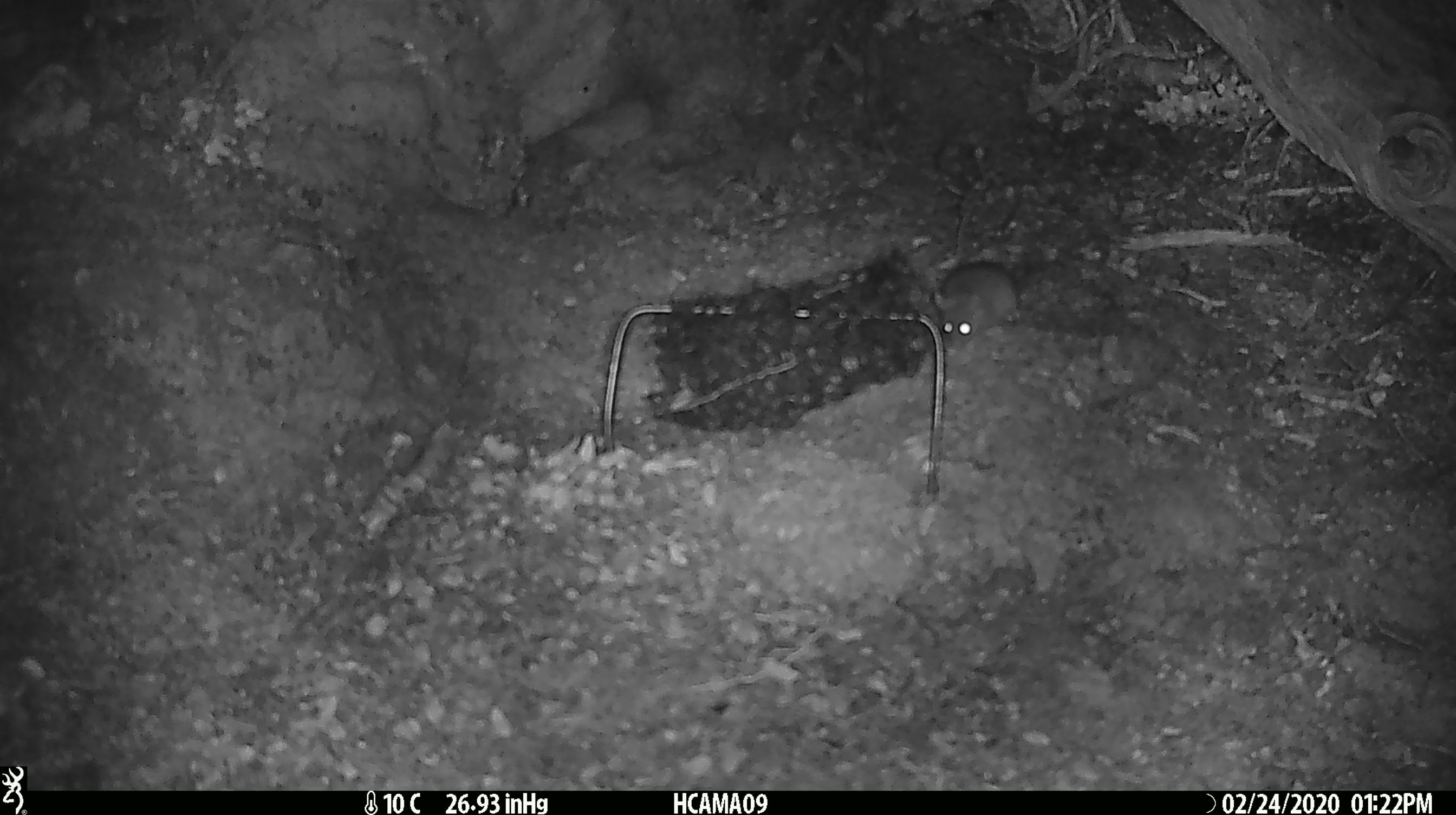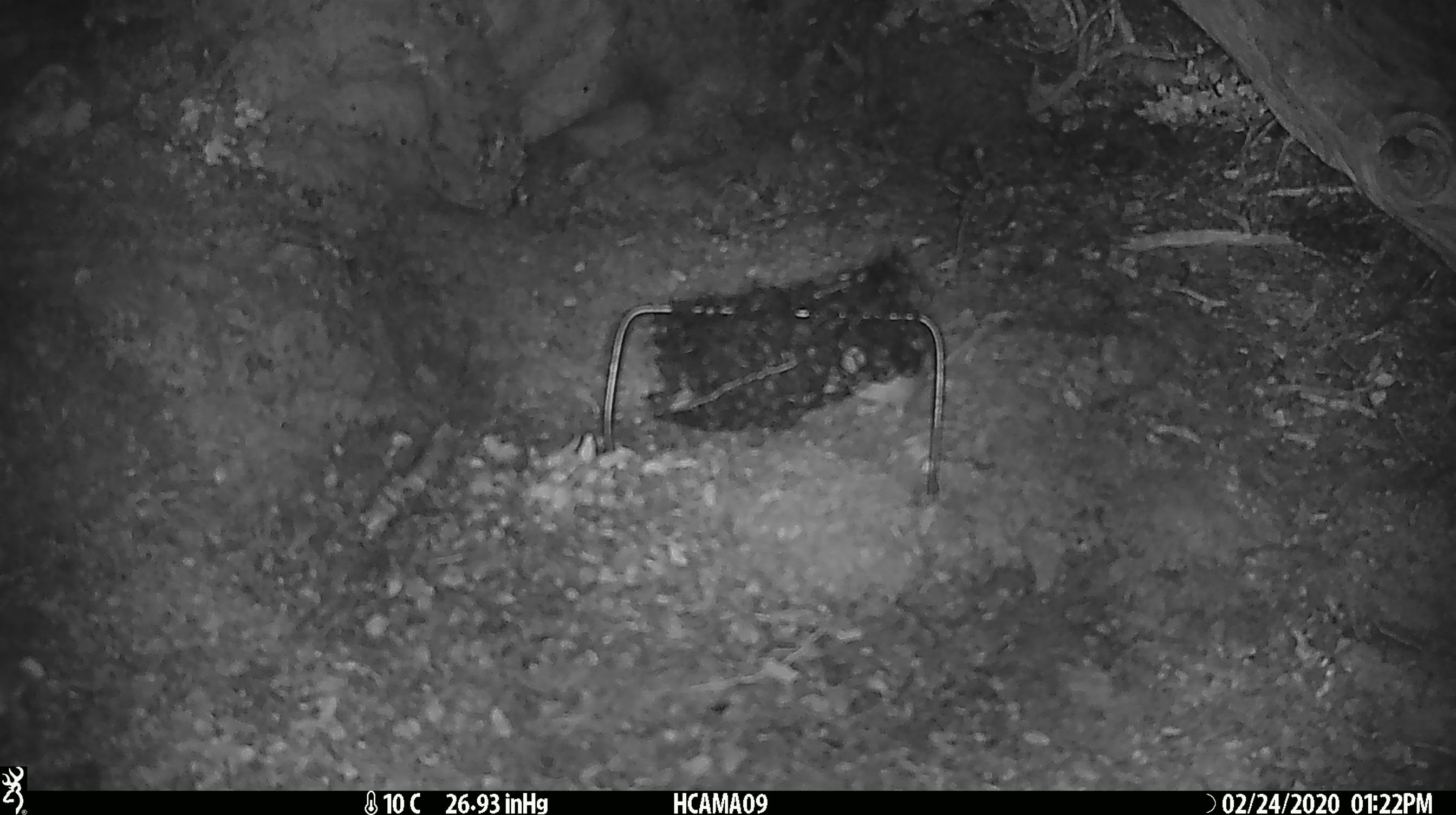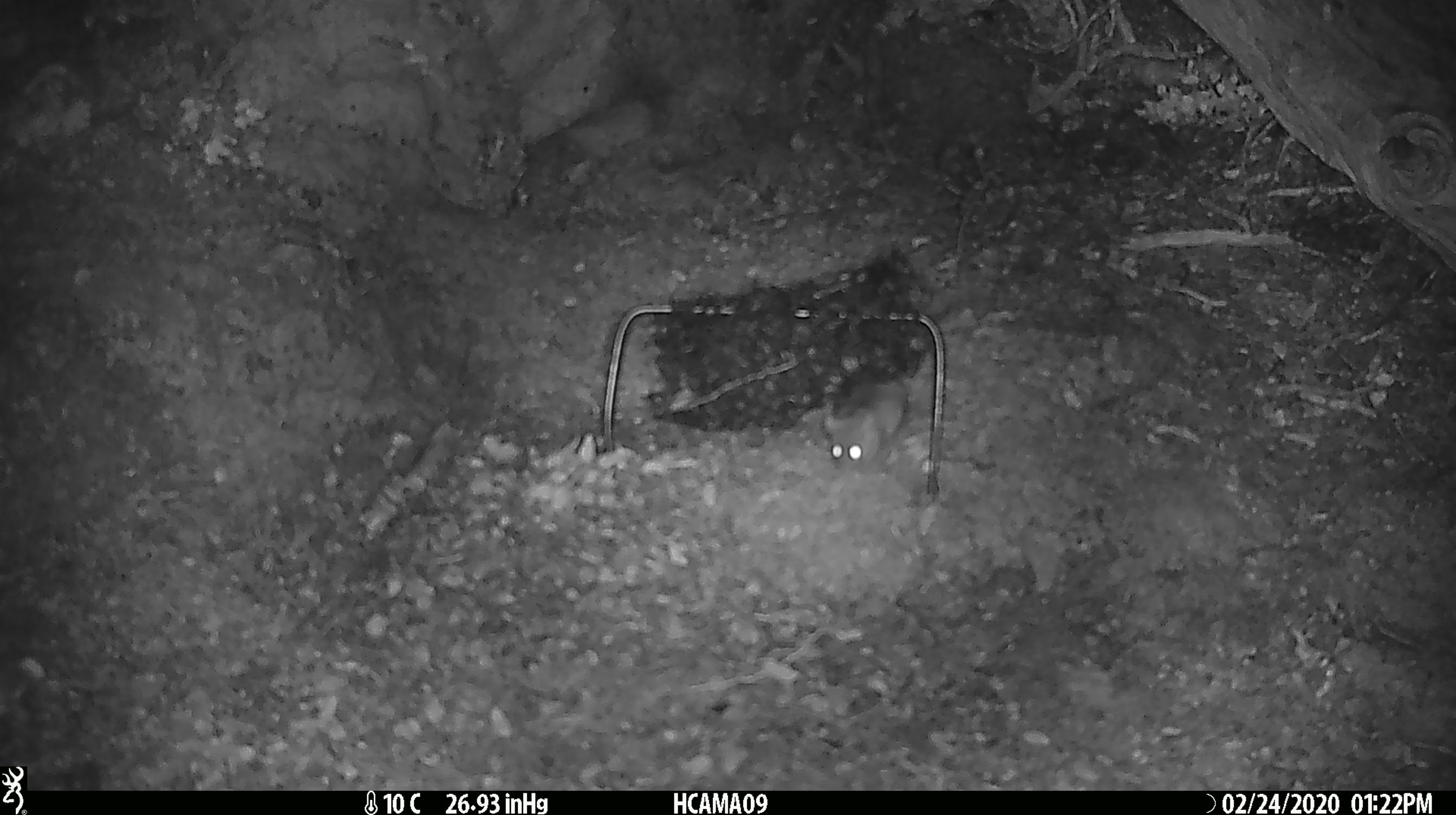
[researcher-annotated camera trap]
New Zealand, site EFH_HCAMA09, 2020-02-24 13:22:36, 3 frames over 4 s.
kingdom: Animalia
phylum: Chordata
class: Mammalia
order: Rodentia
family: Muridae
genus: Mus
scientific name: Mus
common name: mouse